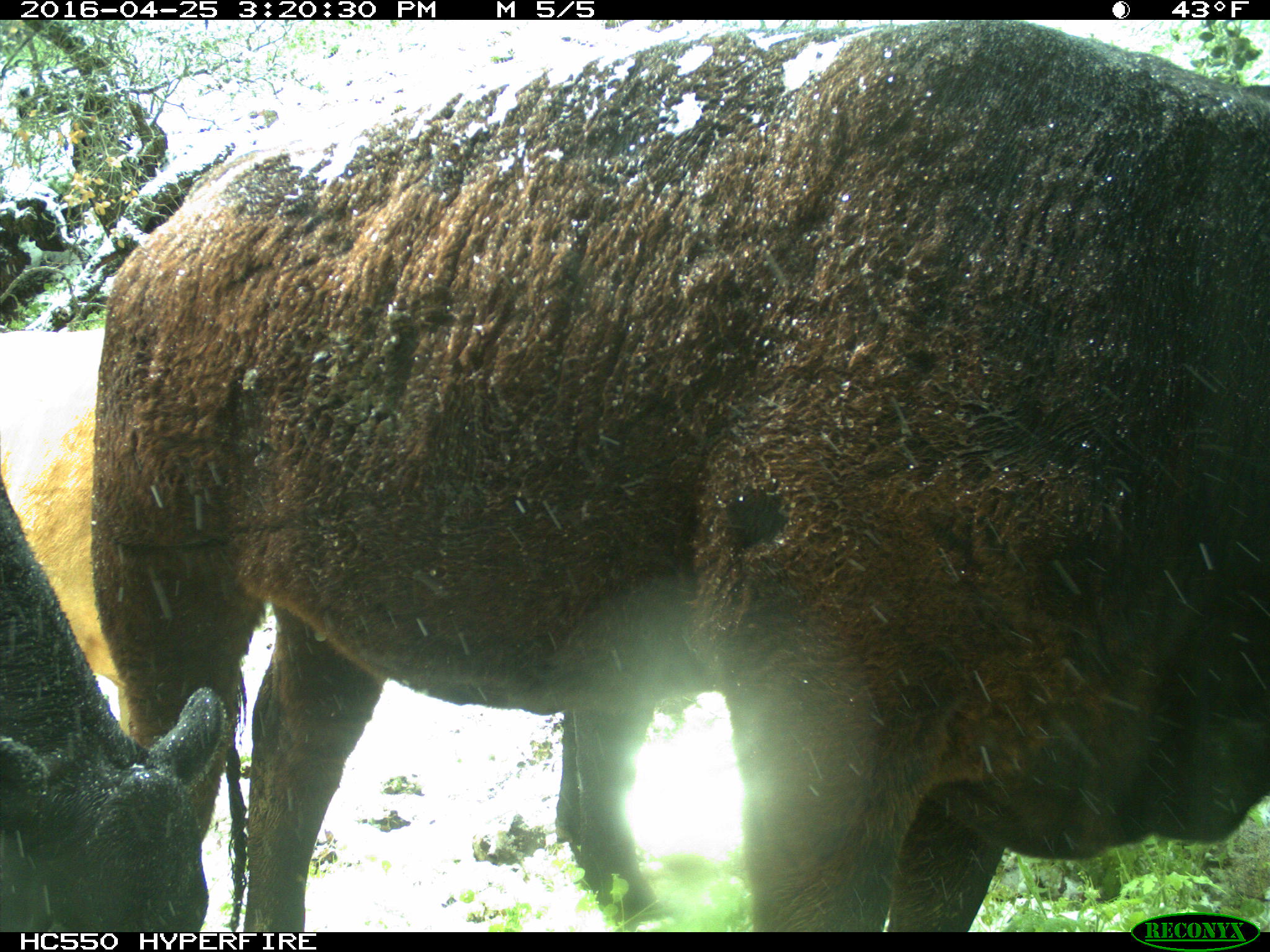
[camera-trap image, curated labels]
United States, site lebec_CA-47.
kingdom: Animalia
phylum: Chordata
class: Mammalia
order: Artiodactyla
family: Bovidae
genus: Bos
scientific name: Bos taurus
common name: domestic cow